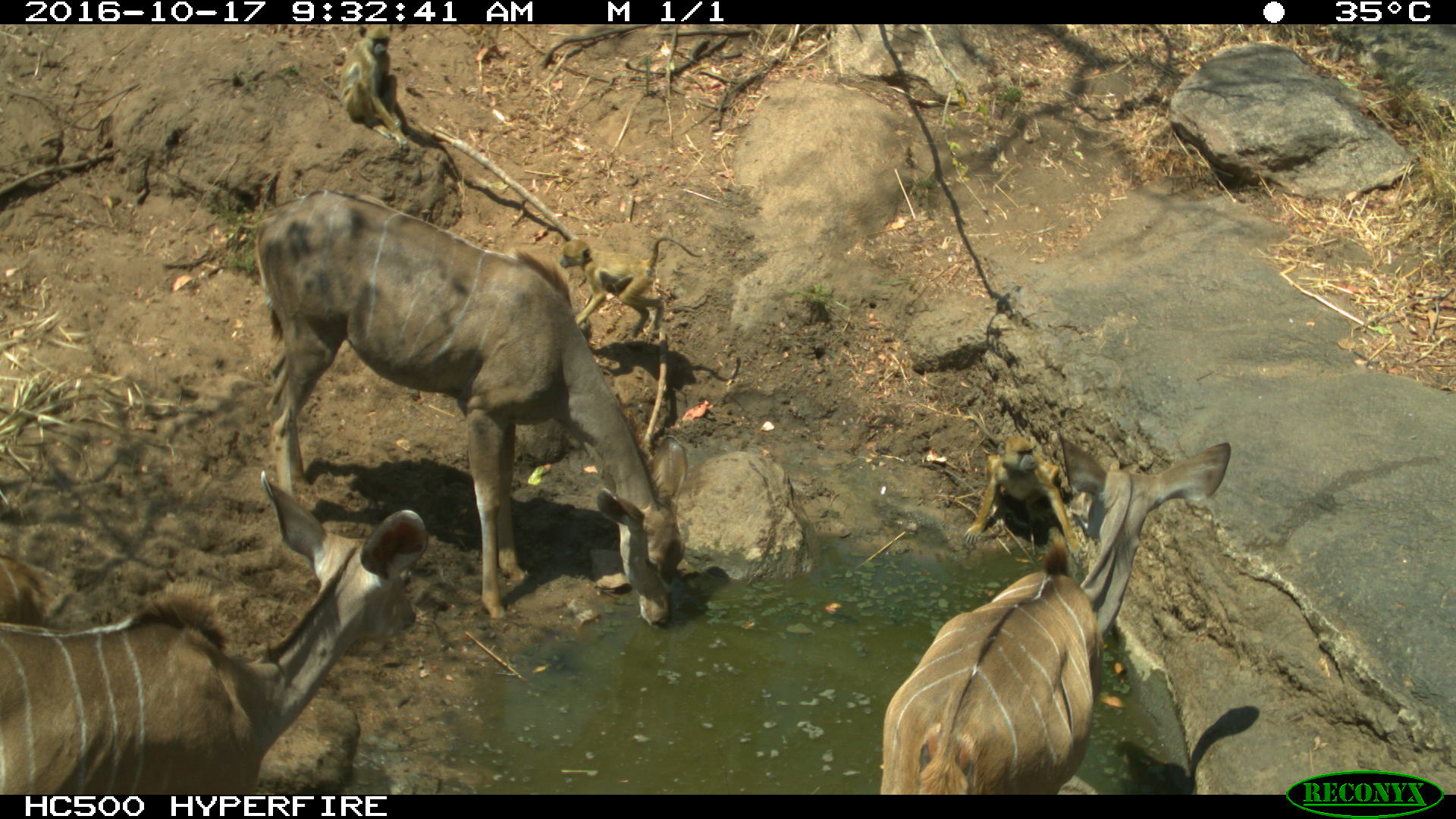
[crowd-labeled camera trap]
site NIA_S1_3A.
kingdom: Animalia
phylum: Chordata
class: Mammalia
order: Primates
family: Cercopithecidae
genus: Papio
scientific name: Papio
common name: baboon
Baboon (Papio), count 3. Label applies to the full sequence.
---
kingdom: Animalia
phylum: Chordata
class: Mammalia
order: Artiodactyla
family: Bovidae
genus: Tragelaphus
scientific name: Tragelaphus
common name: kudu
Kudu (Tragelaphus), count 3. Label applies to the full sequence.